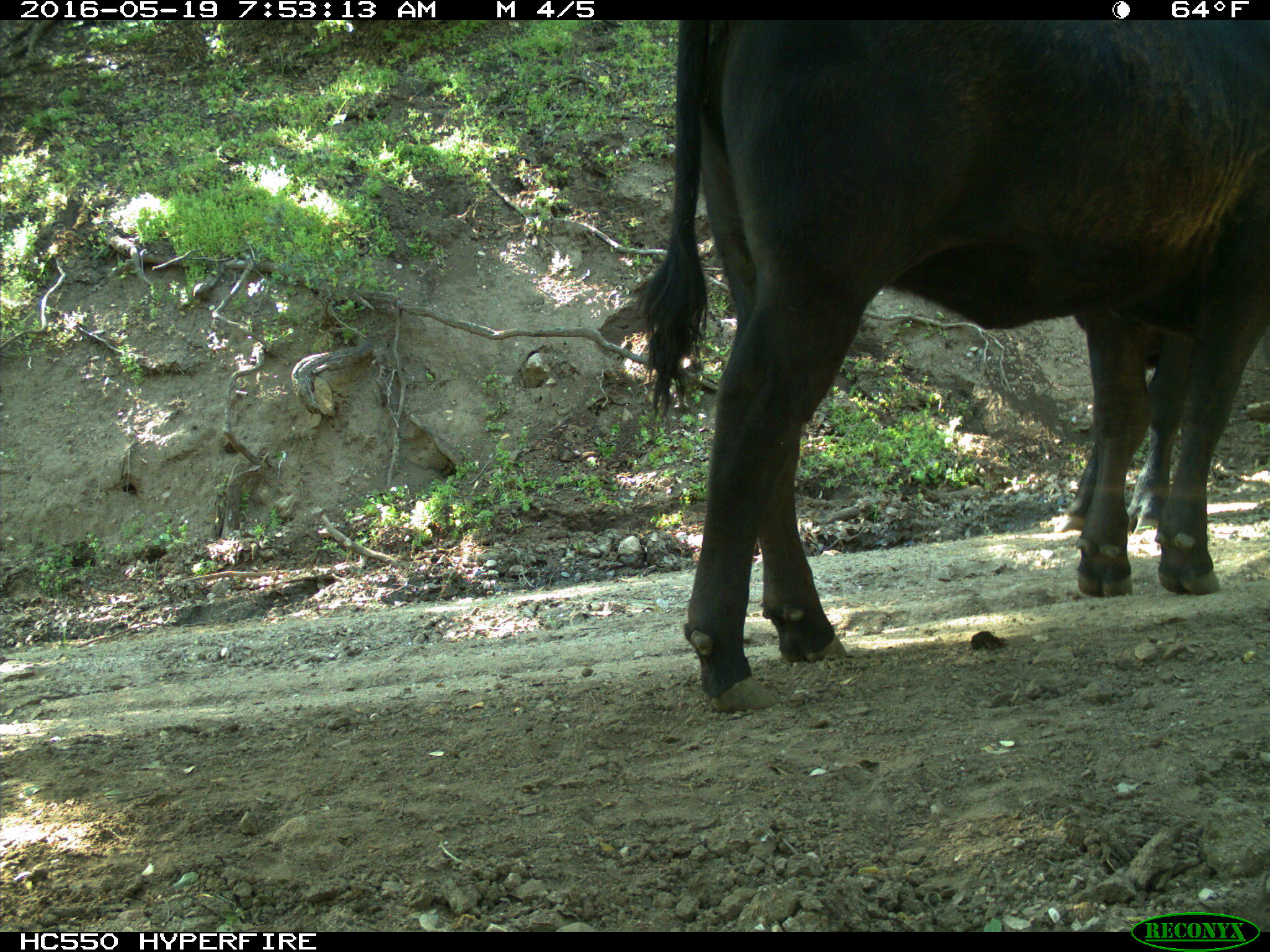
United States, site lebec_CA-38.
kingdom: Animalia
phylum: Chordata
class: Mammalia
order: Artiodactyla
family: Bovidae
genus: Bos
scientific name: Bos taurus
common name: domestic cow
Bos taurus (domestic cow).